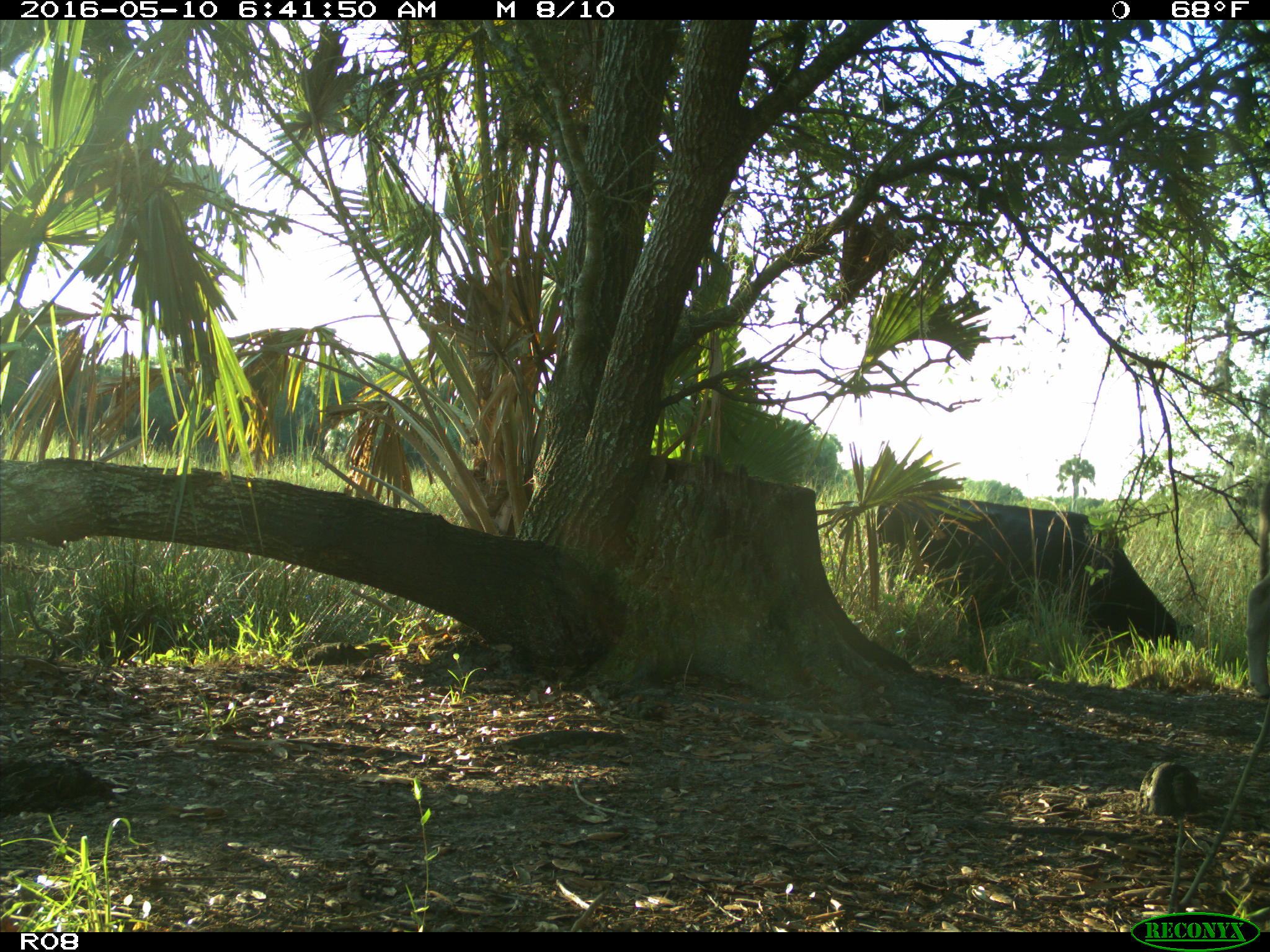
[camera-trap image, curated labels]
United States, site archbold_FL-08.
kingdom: Animalia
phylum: Chordata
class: Mammalia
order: Artiodactyla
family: Bovidae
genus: Bos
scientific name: Bos taurus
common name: domestic cow